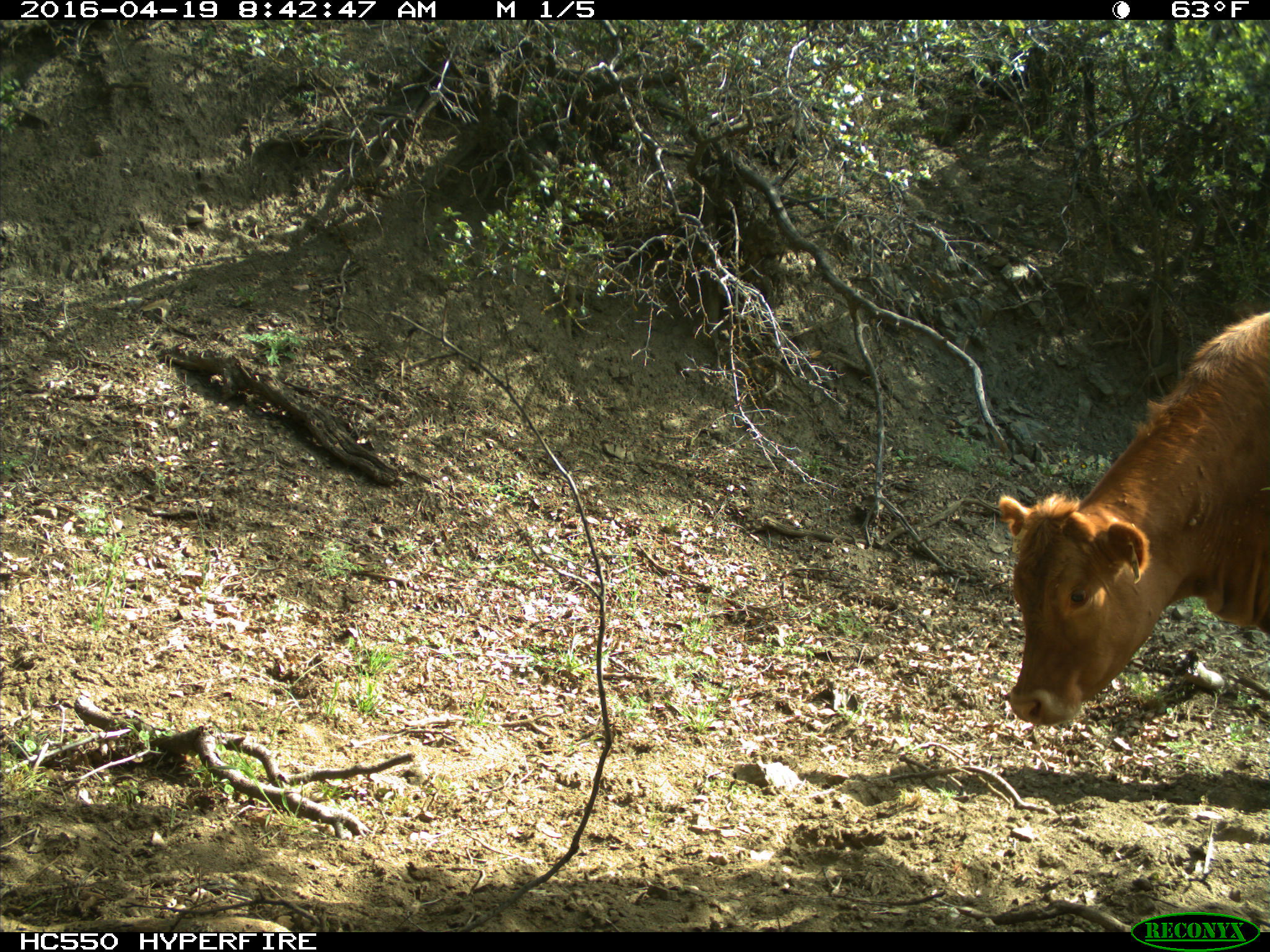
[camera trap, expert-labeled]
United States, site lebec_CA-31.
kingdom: Animalia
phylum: Chordata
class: Mammalia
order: Artiodactyla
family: Bovidae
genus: Bos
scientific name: Bos taurus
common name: domestic cow